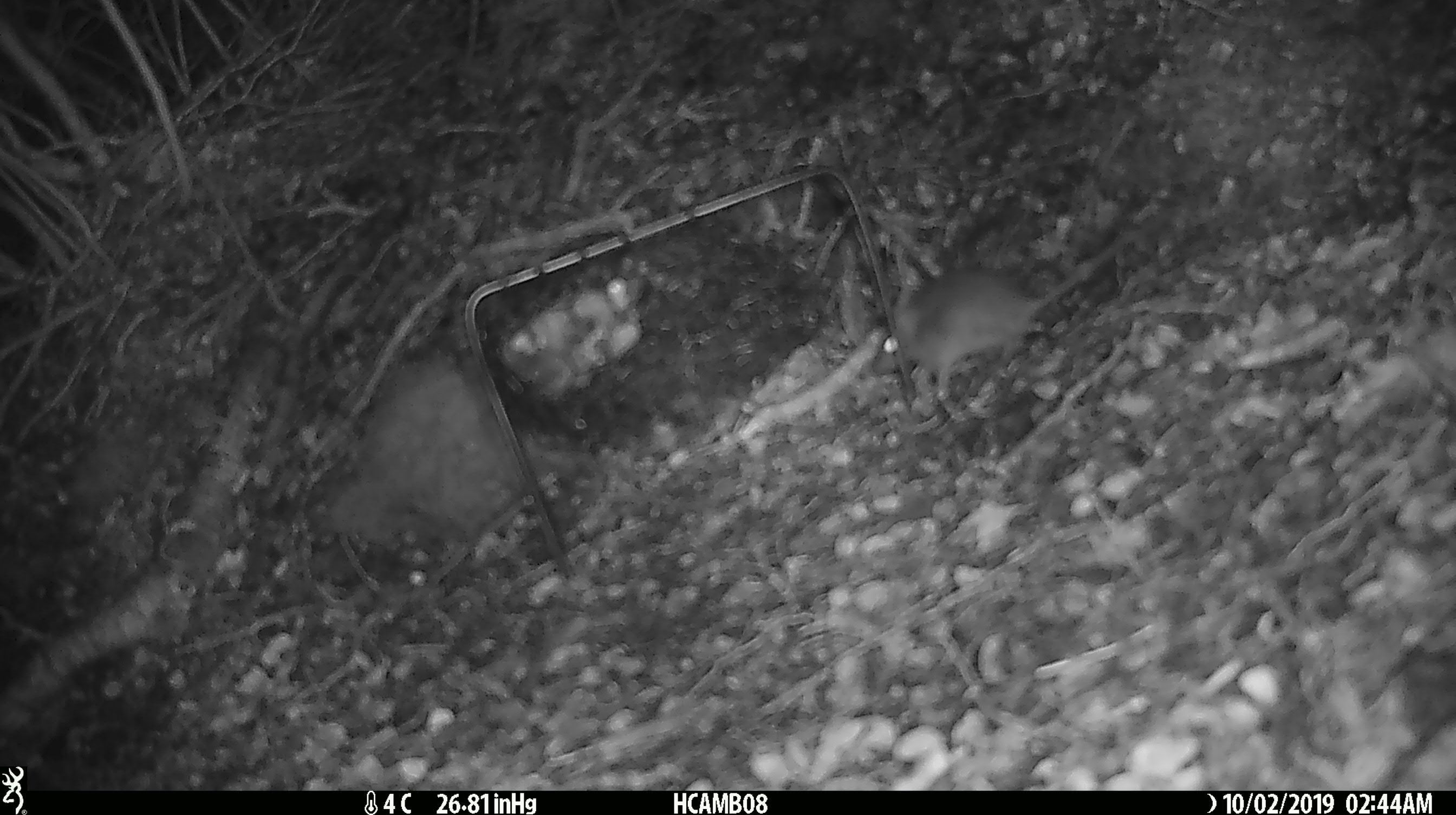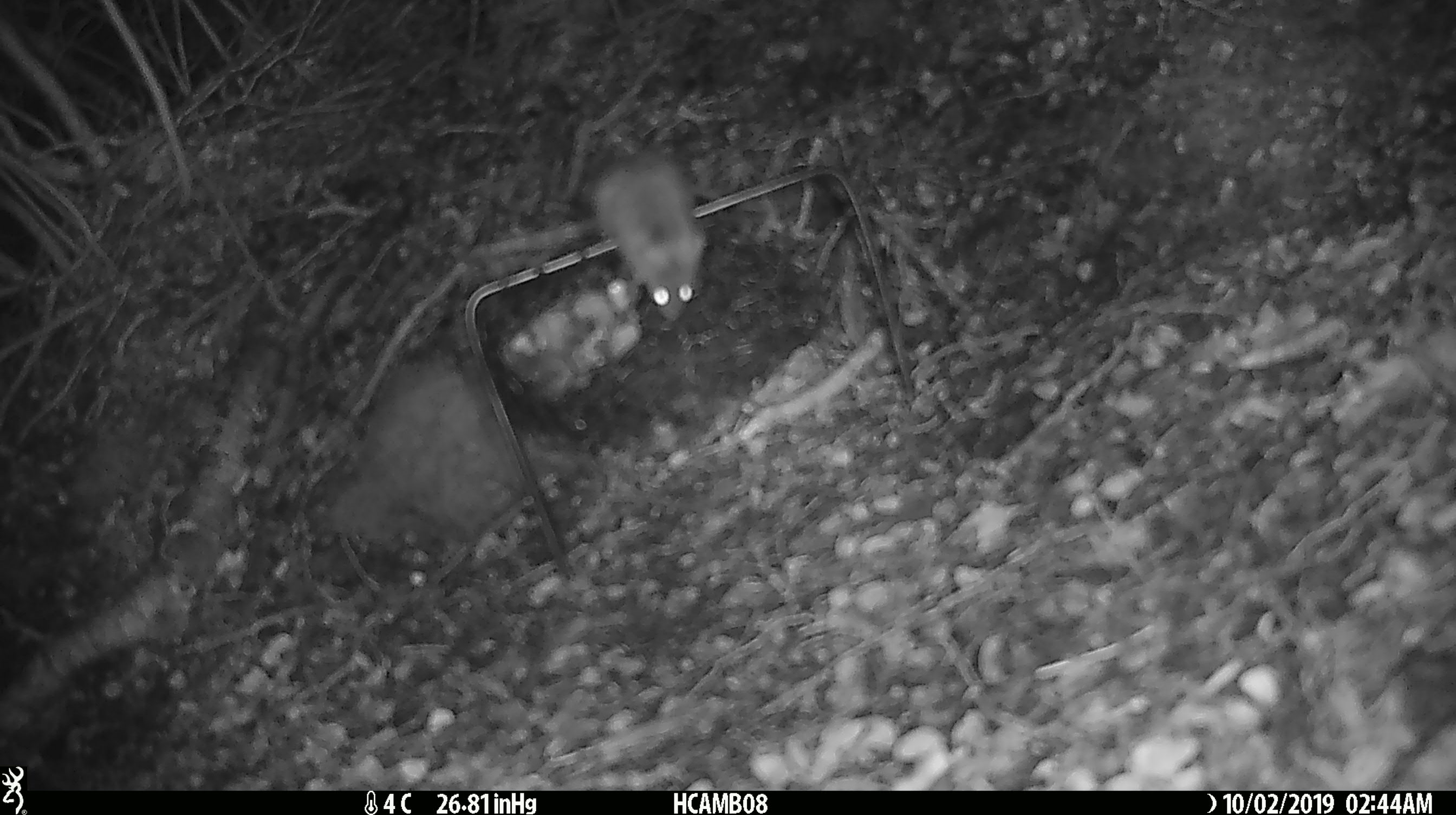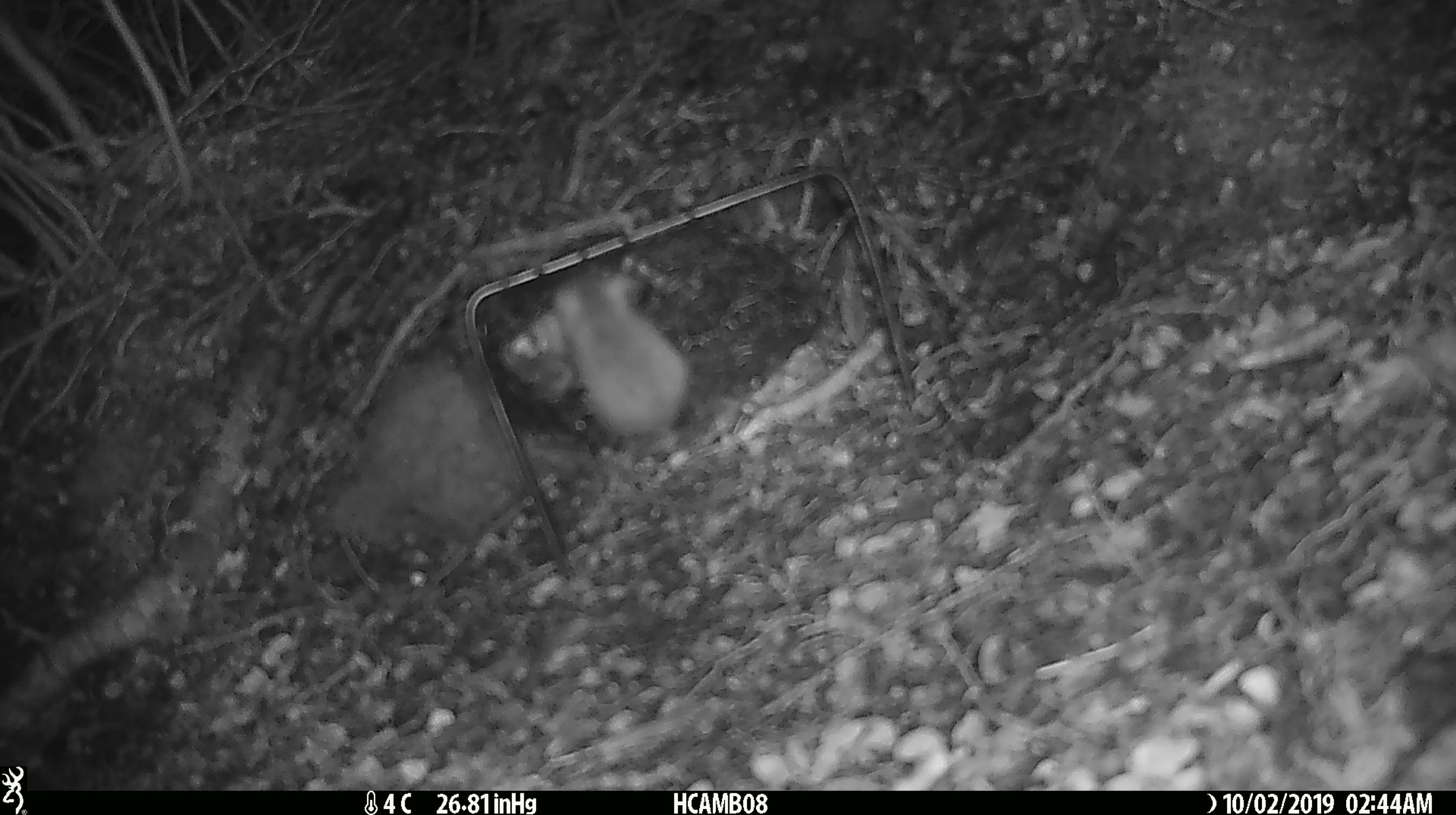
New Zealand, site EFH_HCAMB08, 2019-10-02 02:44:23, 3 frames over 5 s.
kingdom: Animalia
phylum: Chordata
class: Mammalia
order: Rodentia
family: Muridae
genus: Mus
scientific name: Mus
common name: mouse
Mouse (Mus).